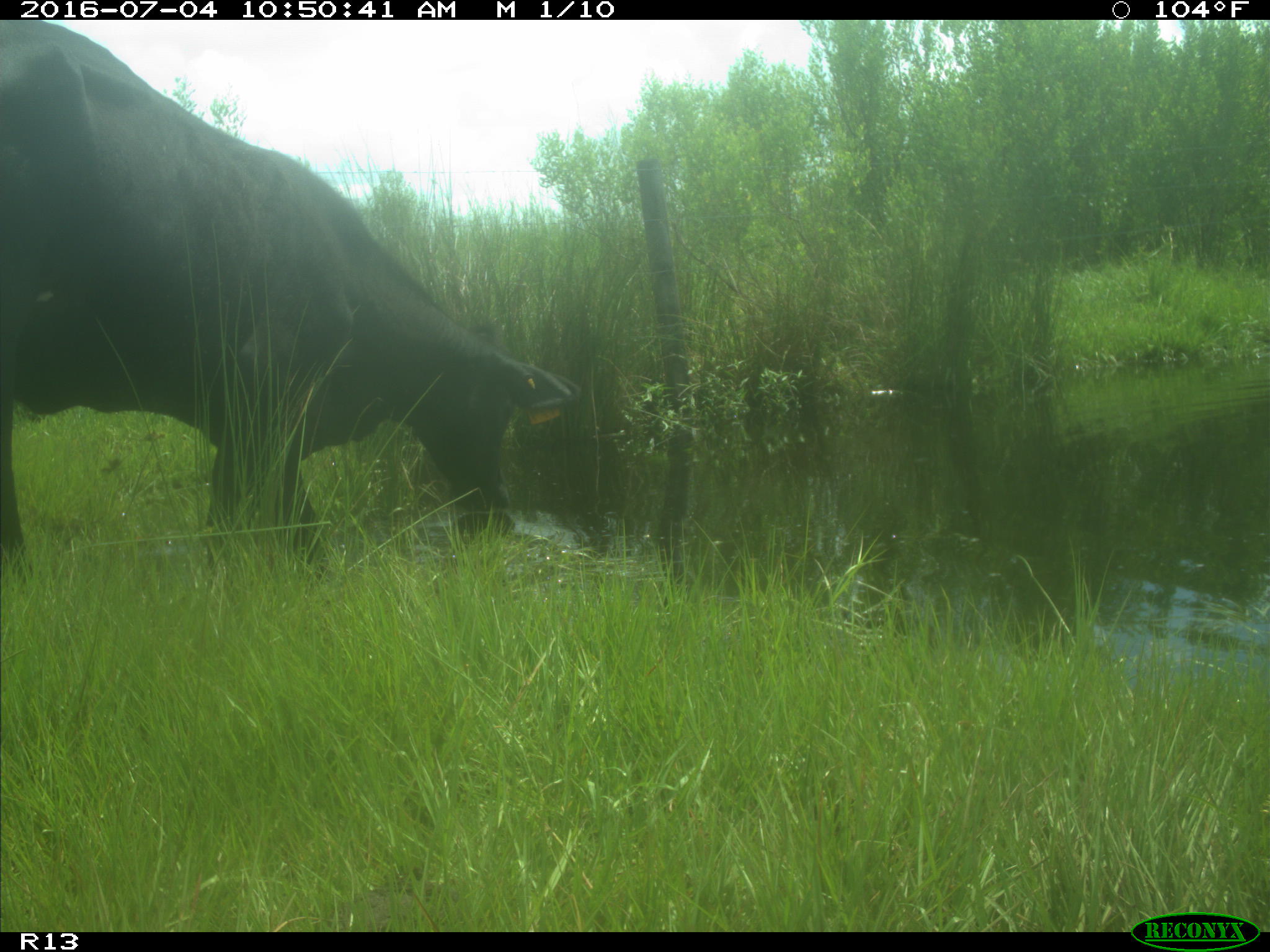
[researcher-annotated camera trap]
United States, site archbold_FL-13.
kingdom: Animalia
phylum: Chordata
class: Mammalia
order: Artiodactyla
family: Bovidae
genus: Bos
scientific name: Bos taurus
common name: domestic cow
Bos taurus (domestic cow).